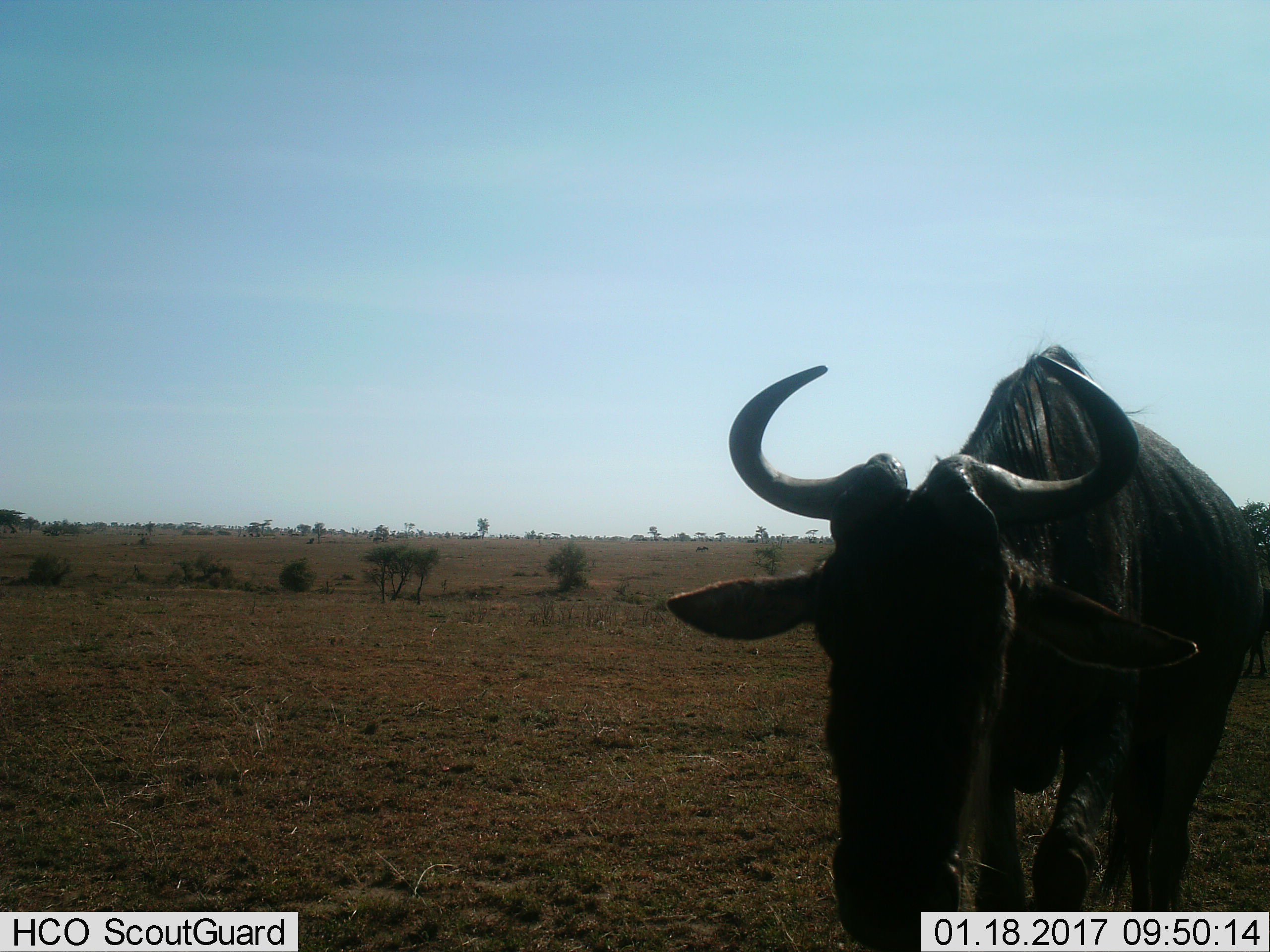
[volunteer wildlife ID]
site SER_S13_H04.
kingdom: Animalia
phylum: Chordata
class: Mammalia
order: Artiodactyla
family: Bovidae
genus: Connochaetes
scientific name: Connochaetes taurinus taurinus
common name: blue wildebeest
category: wildebeestblue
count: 1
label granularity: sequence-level